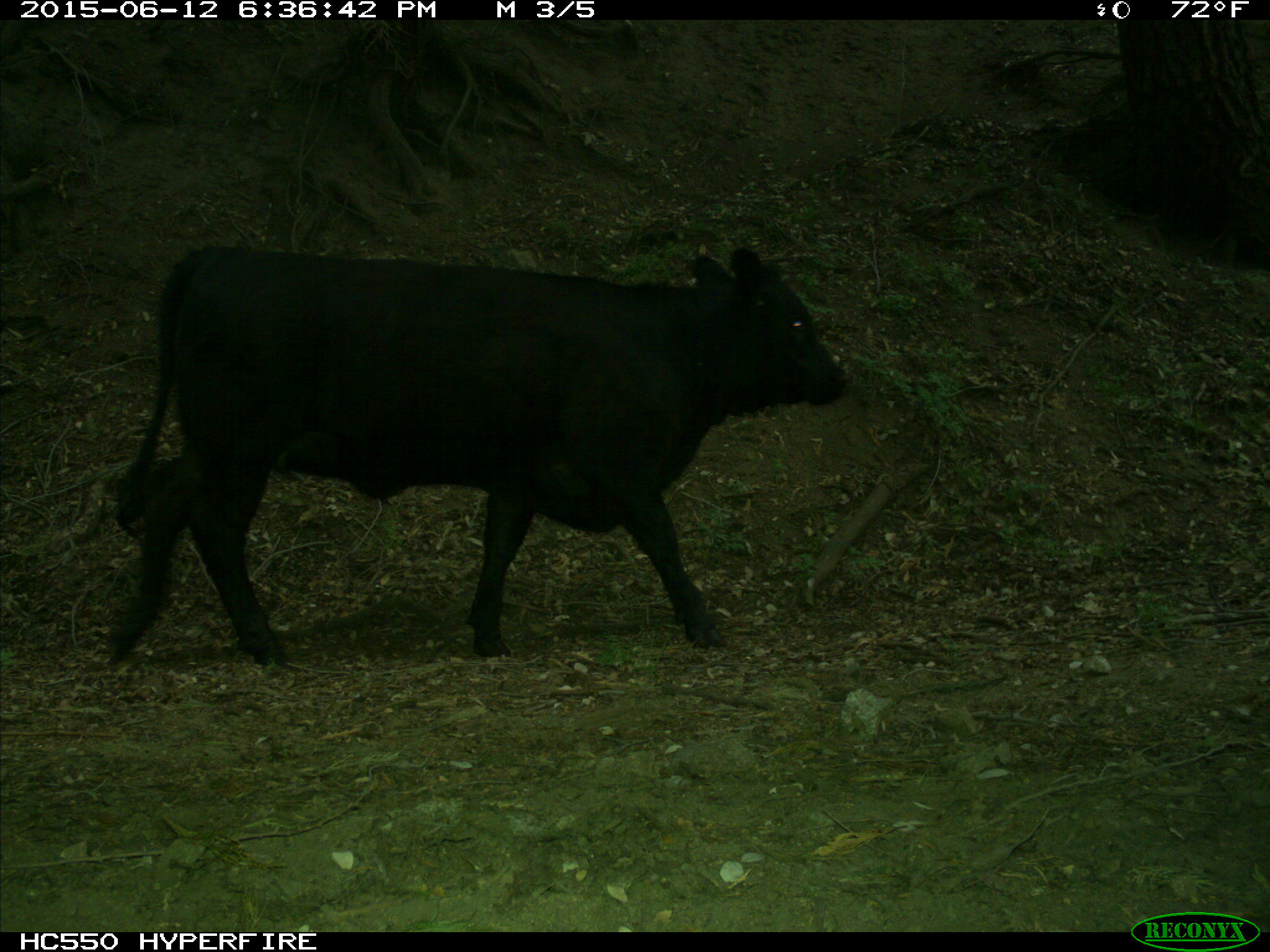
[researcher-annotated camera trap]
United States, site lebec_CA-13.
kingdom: Animalia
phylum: Chordata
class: Mammalia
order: Artiodactyla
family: Bovidae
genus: Bos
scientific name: Bos taurus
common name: domestic cow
Bos taurus (domestic cow).